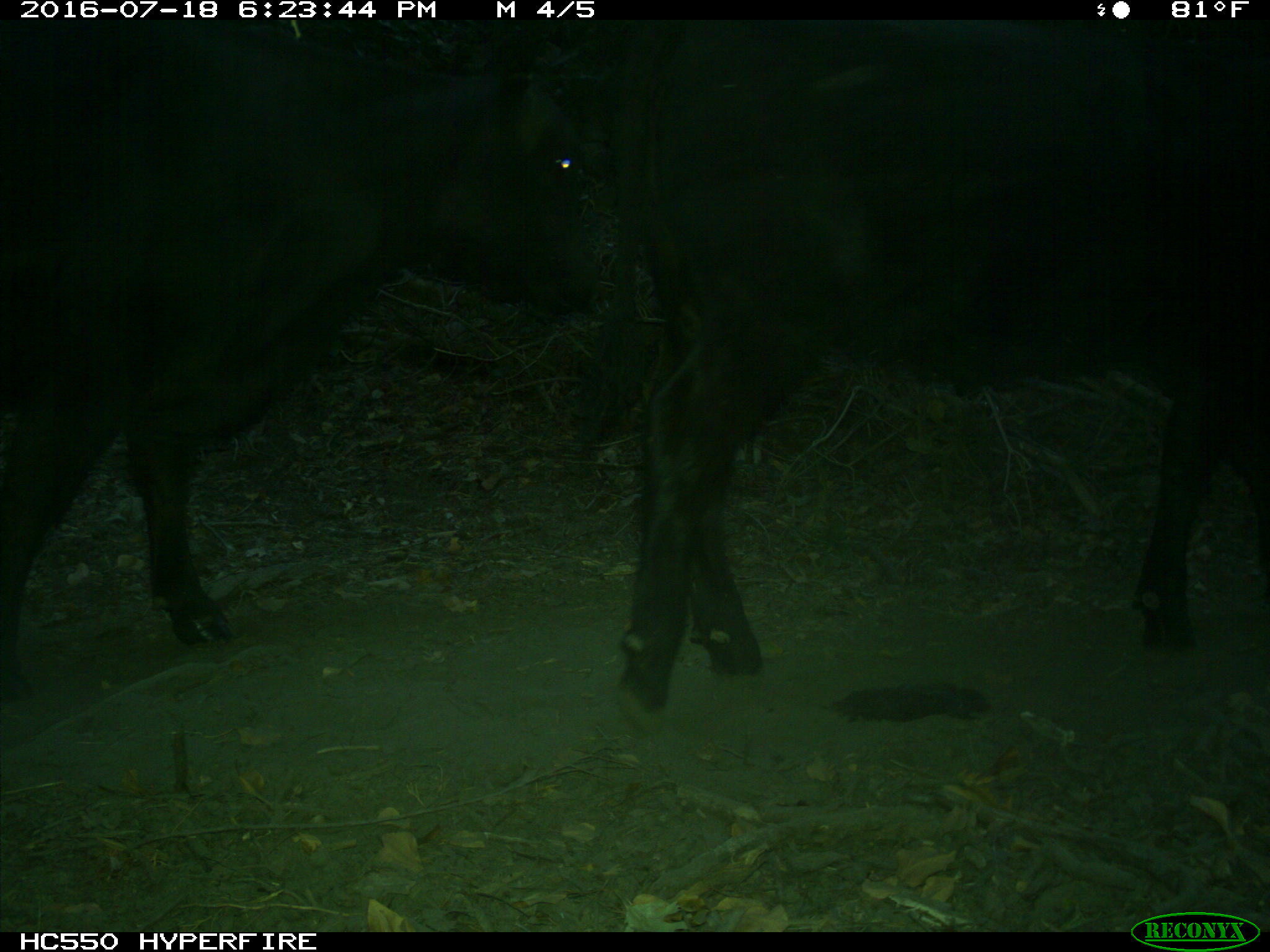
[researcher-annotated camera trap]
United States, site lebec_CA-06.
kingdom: Animalia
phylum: Chordata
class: Mammalia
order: Artiodactyla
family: Bovidae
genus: Bos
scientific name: Bos taurus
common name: domestic cow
Bos taurus (domestic cow).